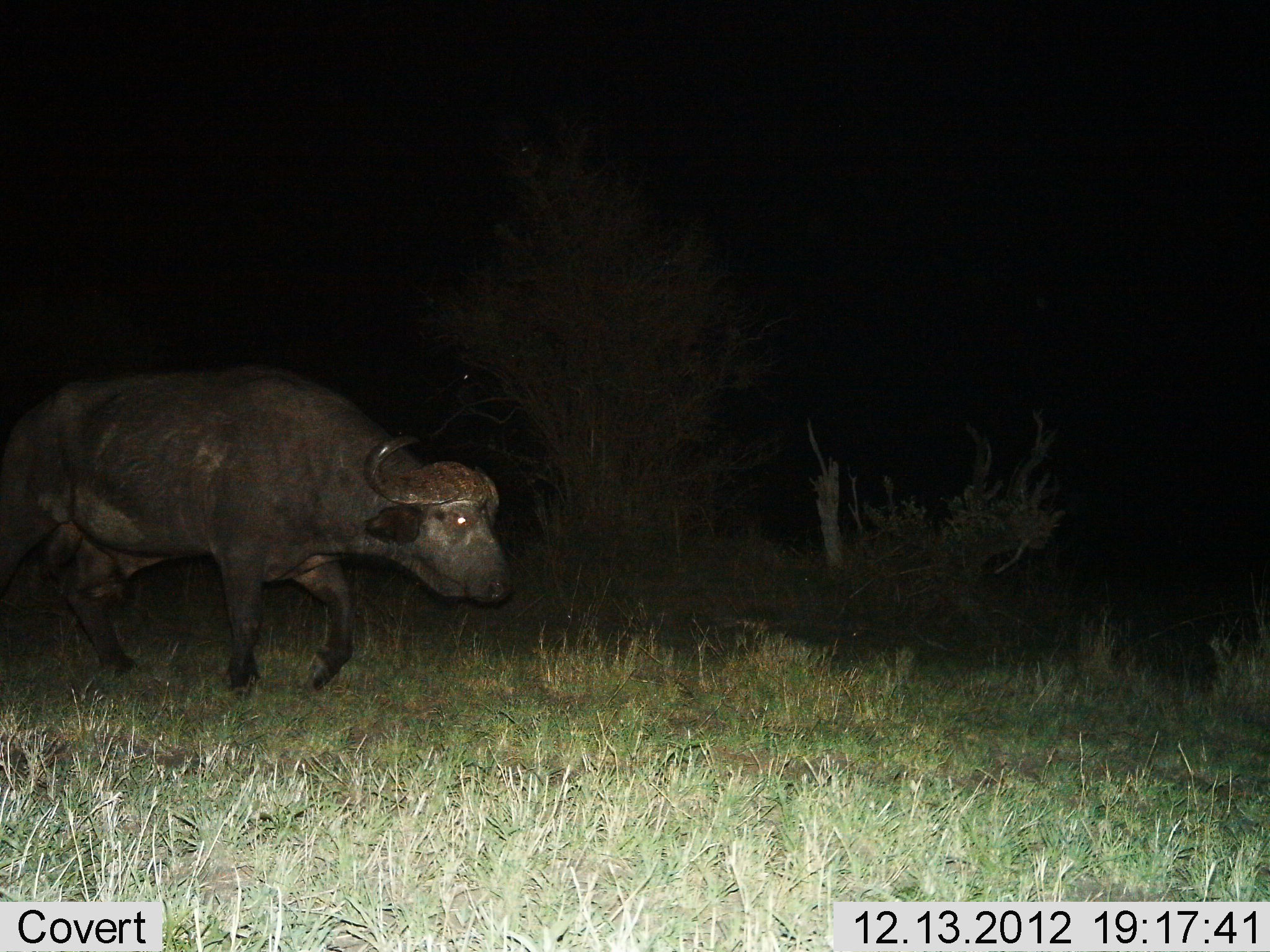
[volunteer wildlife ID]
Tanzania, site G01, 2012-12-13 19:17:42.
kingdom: Animalia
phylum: Chordata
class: Mammalia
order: Artiodactyla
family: Bovidae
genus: Syncerus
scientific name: Syncerus caffer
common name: cape buffalo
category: buffalo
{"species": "buffalo (cape buffalo) (Syncerus caffer)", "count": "1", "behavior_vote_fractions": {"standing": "0%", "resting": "0%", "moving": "100%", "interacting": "0%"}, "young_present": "0%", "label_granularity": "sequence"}